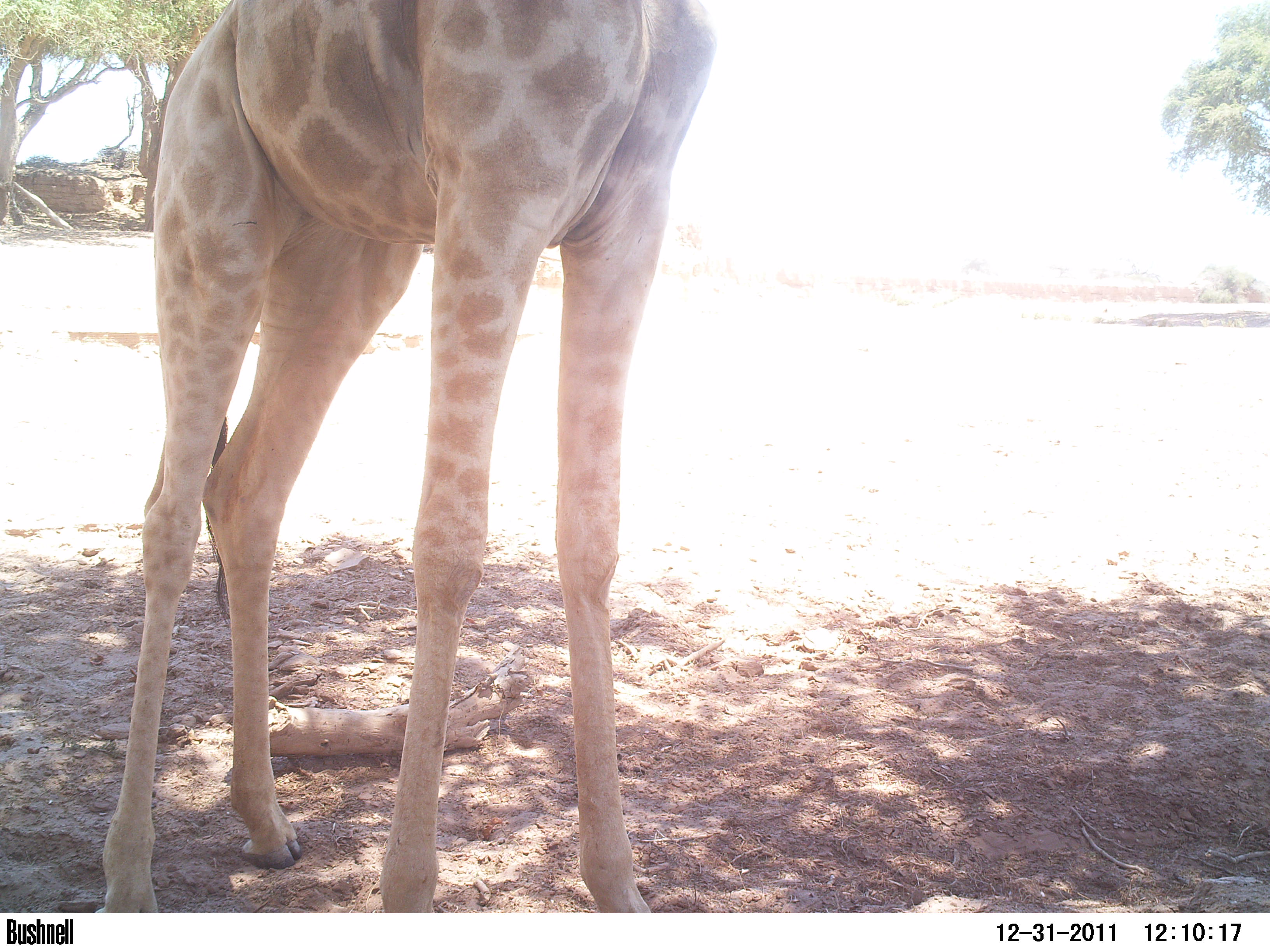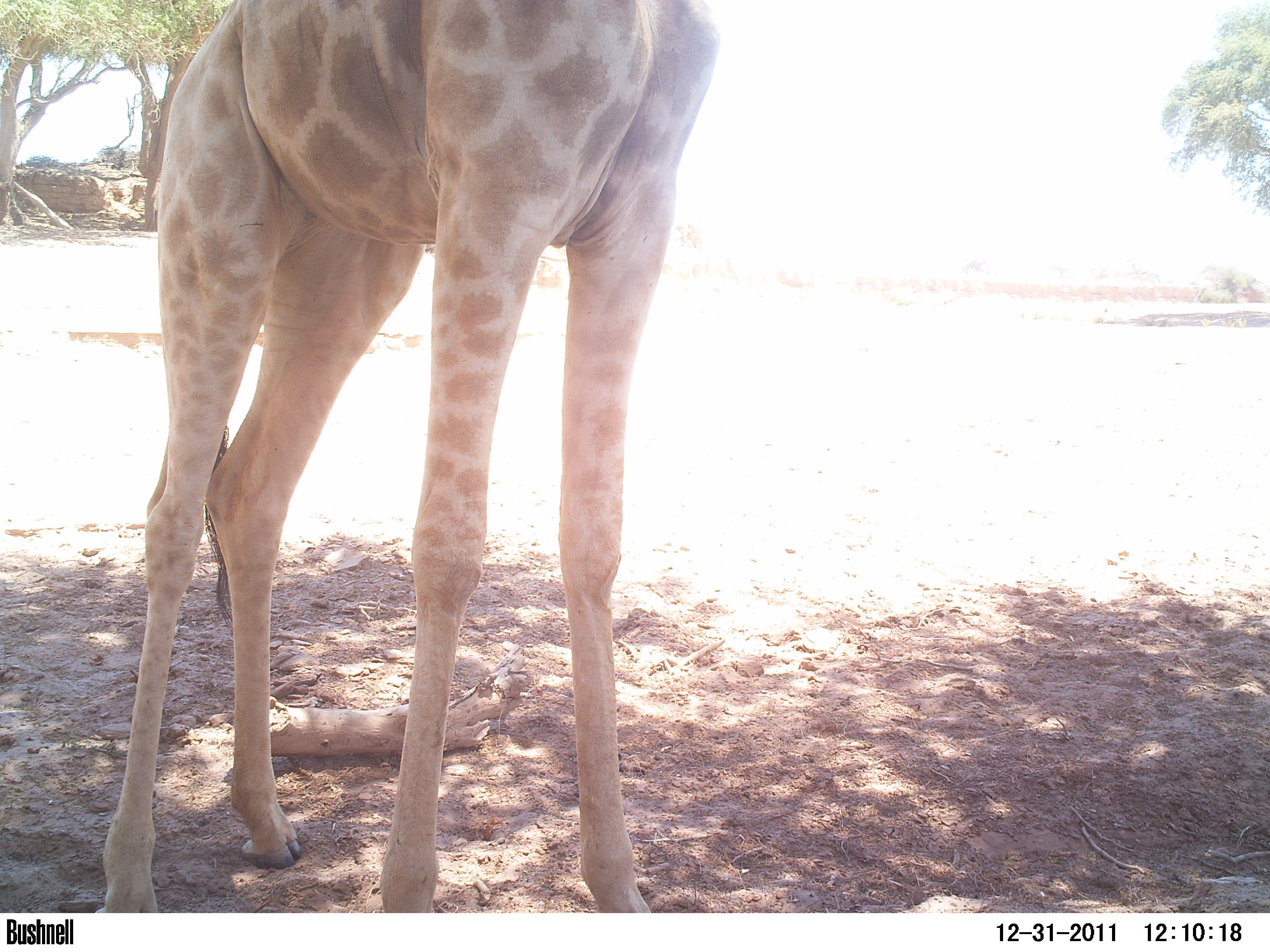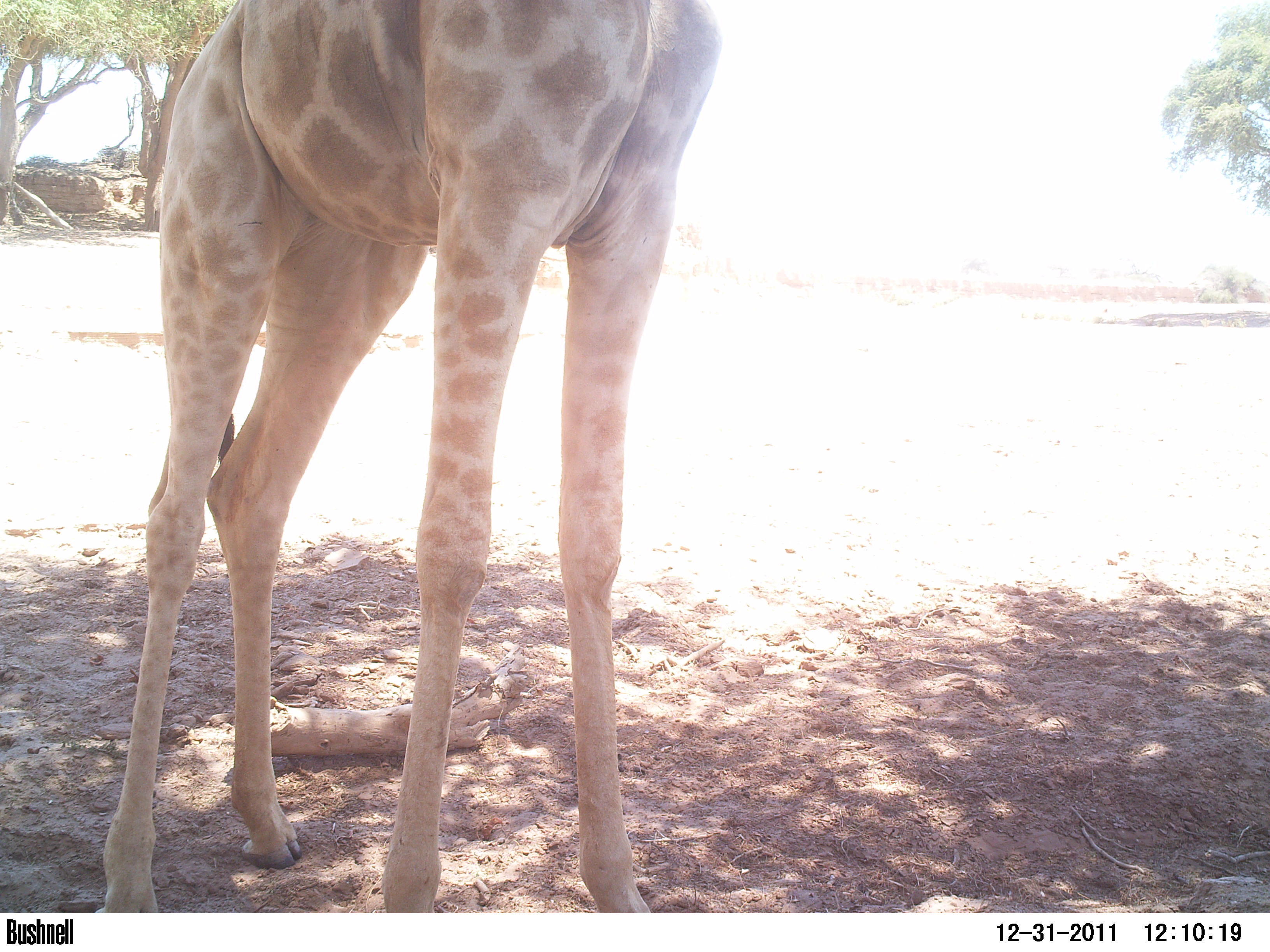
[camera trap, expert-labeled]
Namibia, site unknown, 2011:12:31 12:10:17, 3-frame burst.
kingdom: Animalia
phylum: Chordata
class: Mammalia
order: Artiodactyla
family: Giraffidae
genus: Giraffa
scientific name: Giraffa camelopardalis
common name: giraffe